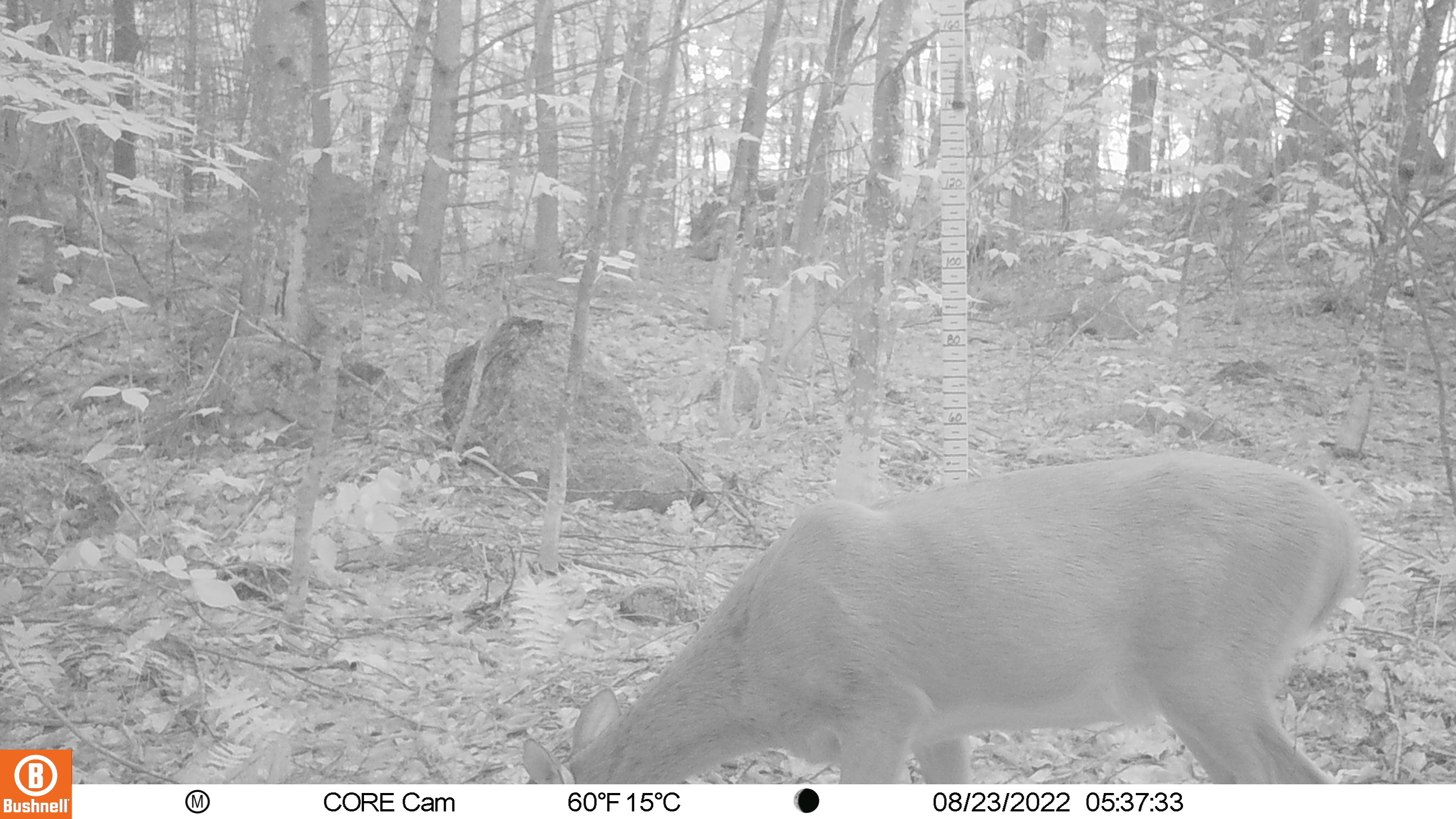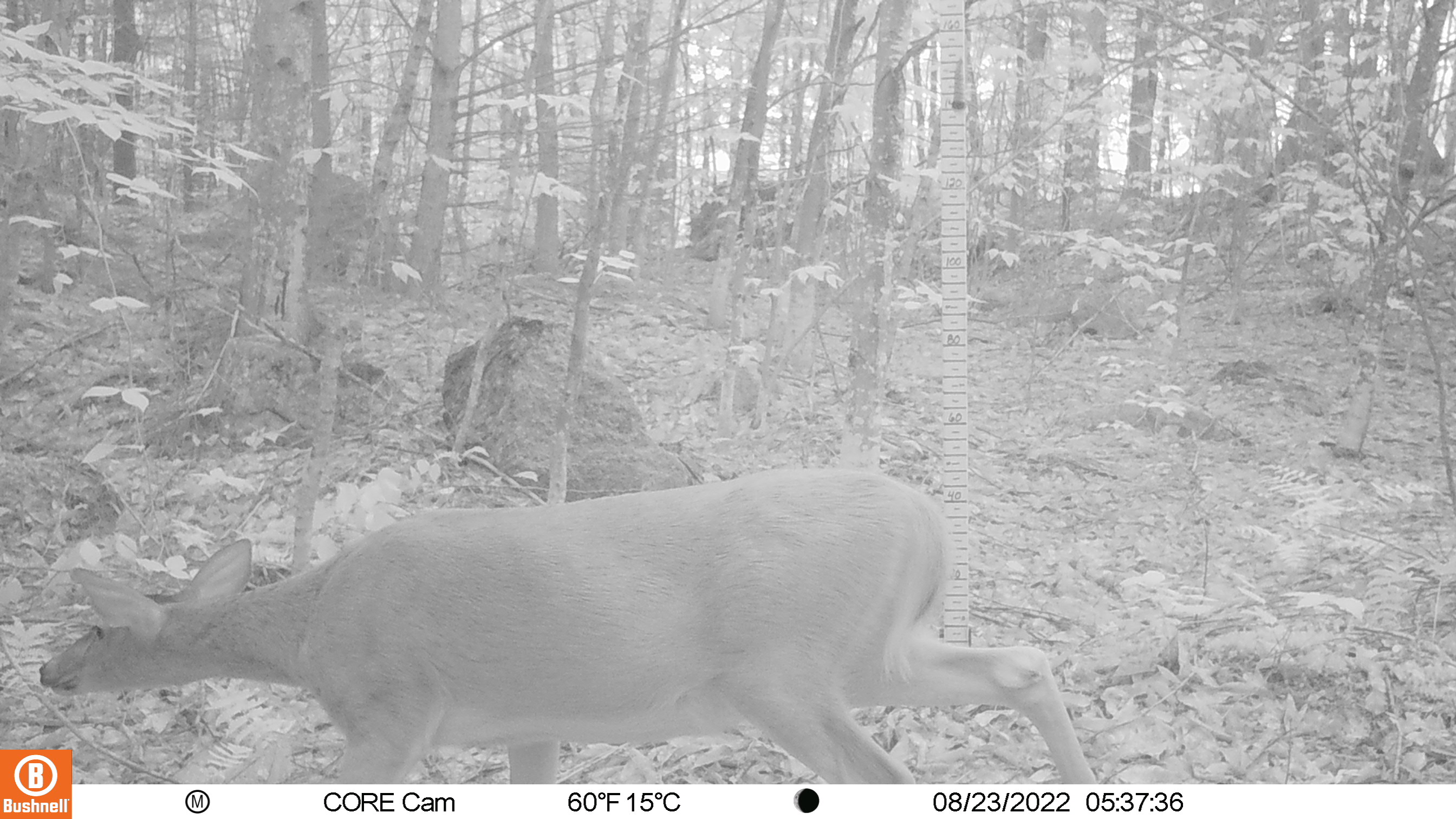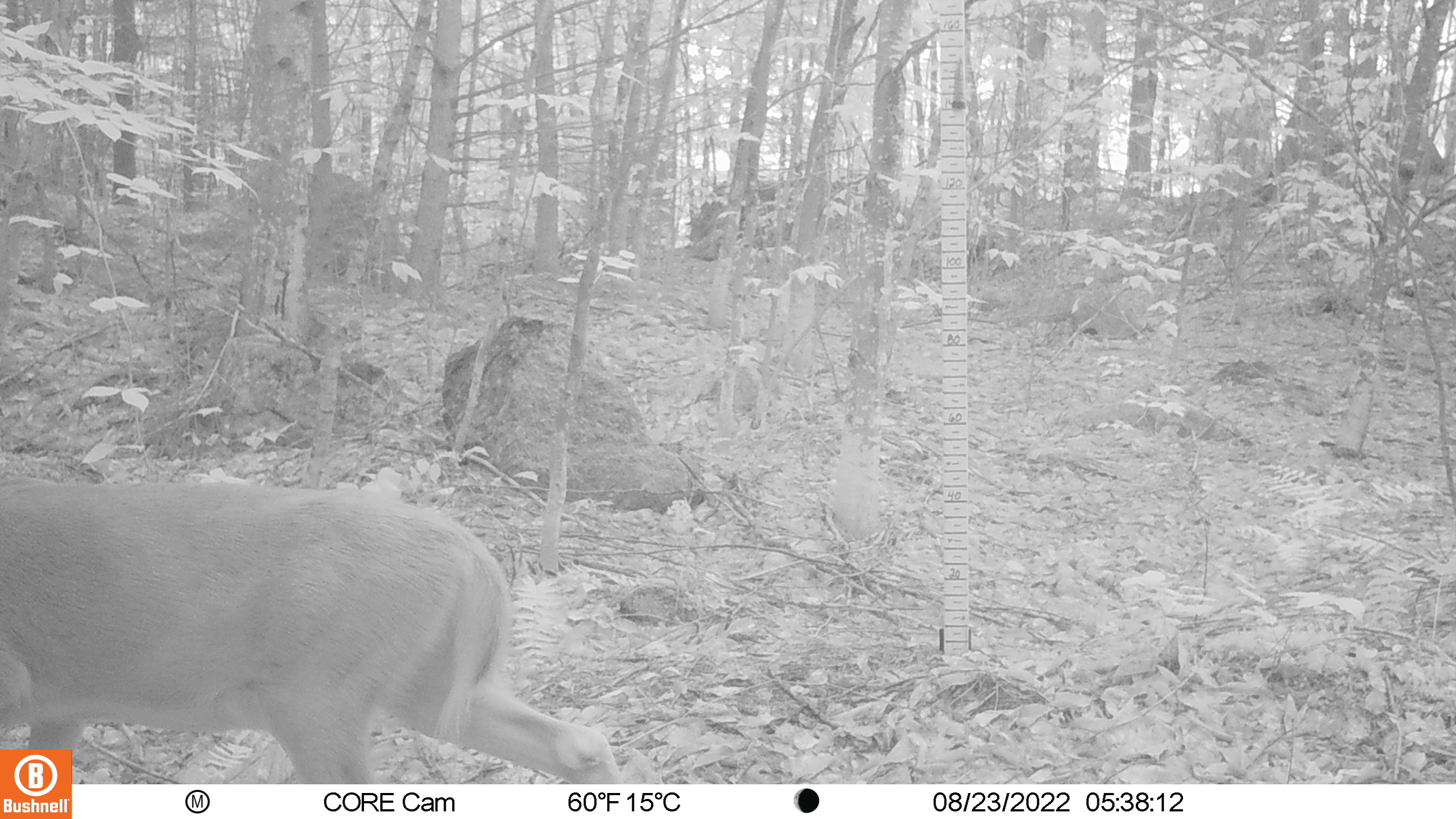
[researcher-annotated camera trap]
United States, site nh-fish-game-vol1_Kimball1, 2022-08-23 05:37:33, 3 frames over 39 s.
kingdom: Animalia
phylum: Chordata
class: Mammalia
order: Artiodactyla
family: Cervidae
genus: Odocoileus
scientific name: Odocoileus virginianus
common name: white-tailed deer